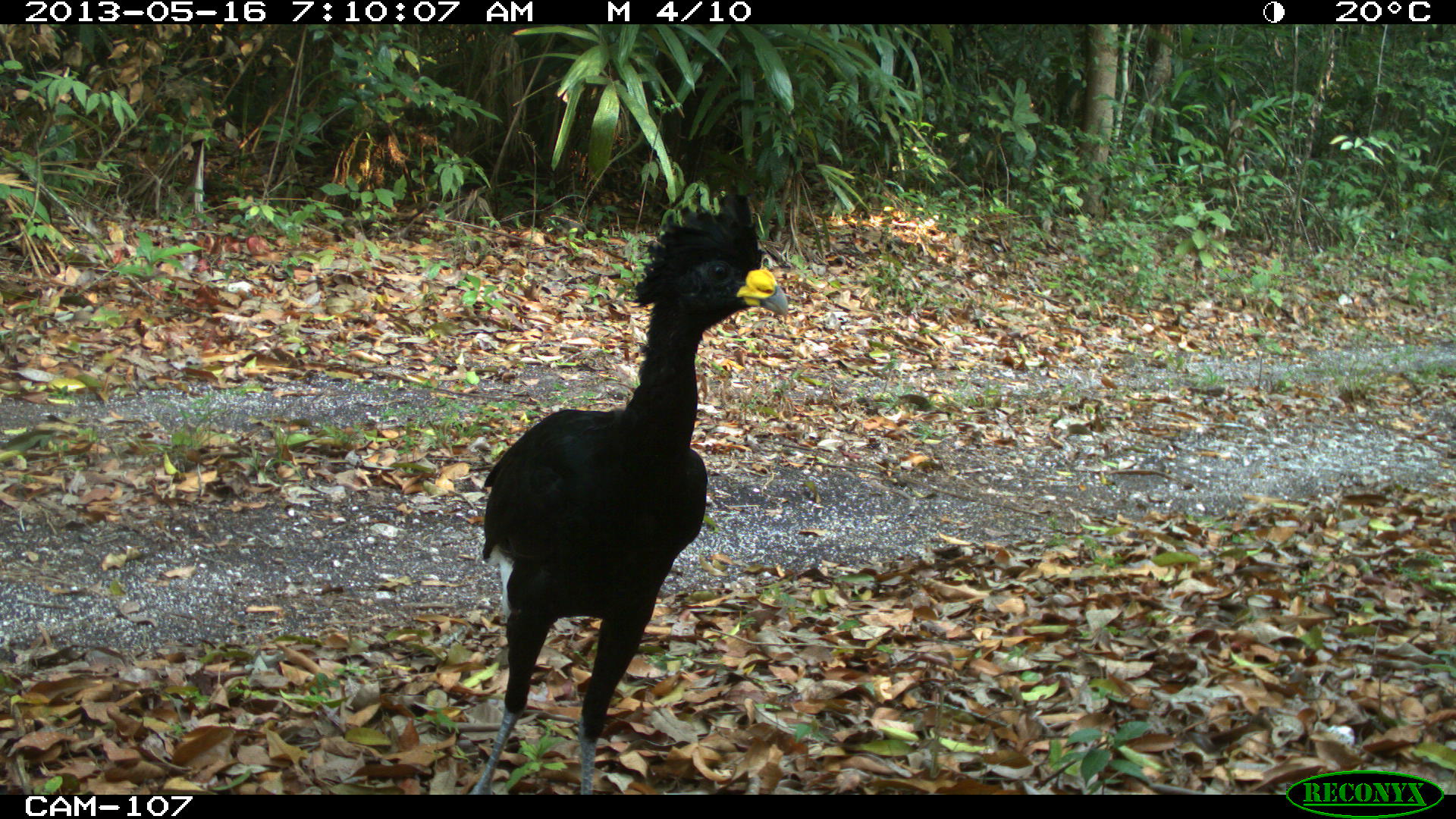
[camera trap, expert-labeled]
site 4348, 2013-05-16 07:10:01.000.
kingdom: Animalia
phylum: Chordata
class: Aves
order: Galliformes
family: Cracidae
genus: Crax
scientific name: Crax rubra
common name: great curassow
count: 2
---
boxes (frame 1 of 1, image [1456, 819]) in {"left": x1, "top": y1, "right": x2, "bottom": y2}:
crax rubra: {"left": 467, "top": 191, "right": 788, "bottom": 792}